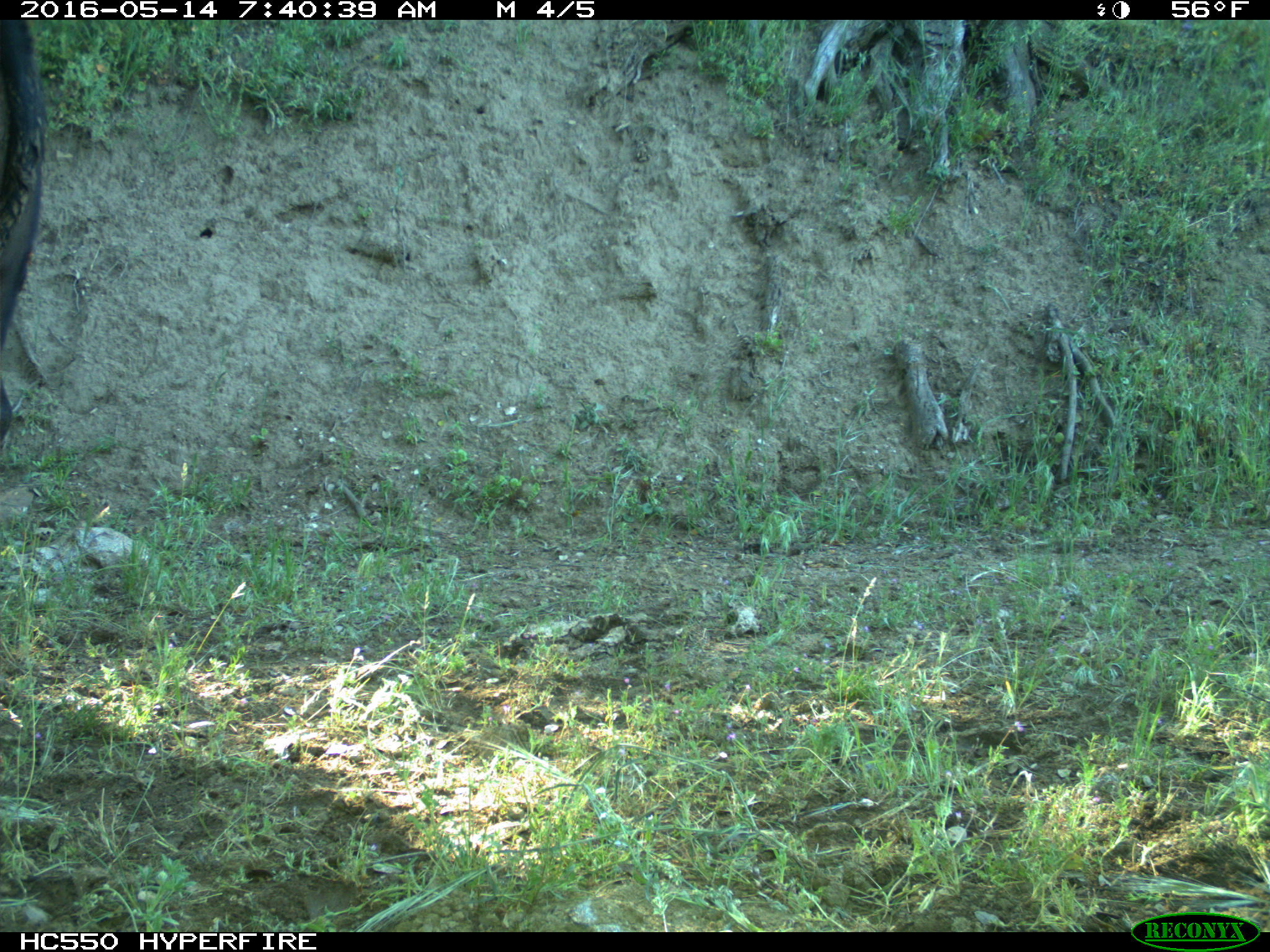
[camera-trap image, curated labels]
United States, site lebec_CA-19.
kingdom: Animalia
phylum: Chordata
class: Mammalia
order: Artiodactyla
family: Bovidae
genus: Bos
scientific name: Bos taurus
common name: domestic cow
Bos taurus (domestic cow).